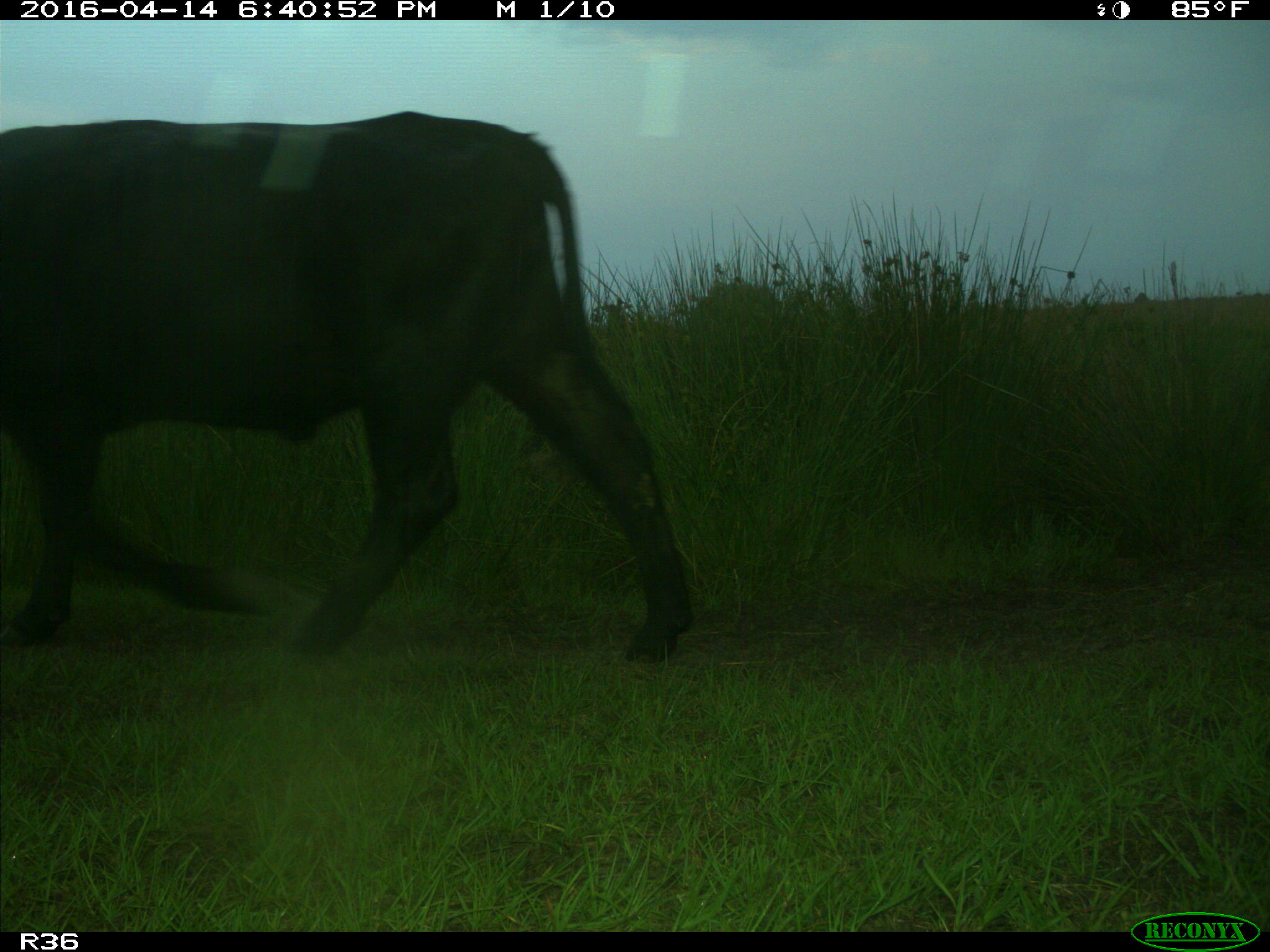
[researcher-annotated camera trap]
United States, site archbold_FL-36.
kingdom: Animalia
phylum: Chordata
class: Mammalia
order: Artiodactyla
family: Bovidae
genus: Bos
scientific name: Bos taurus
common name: domestic cow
Bos taurus (domestic cow).